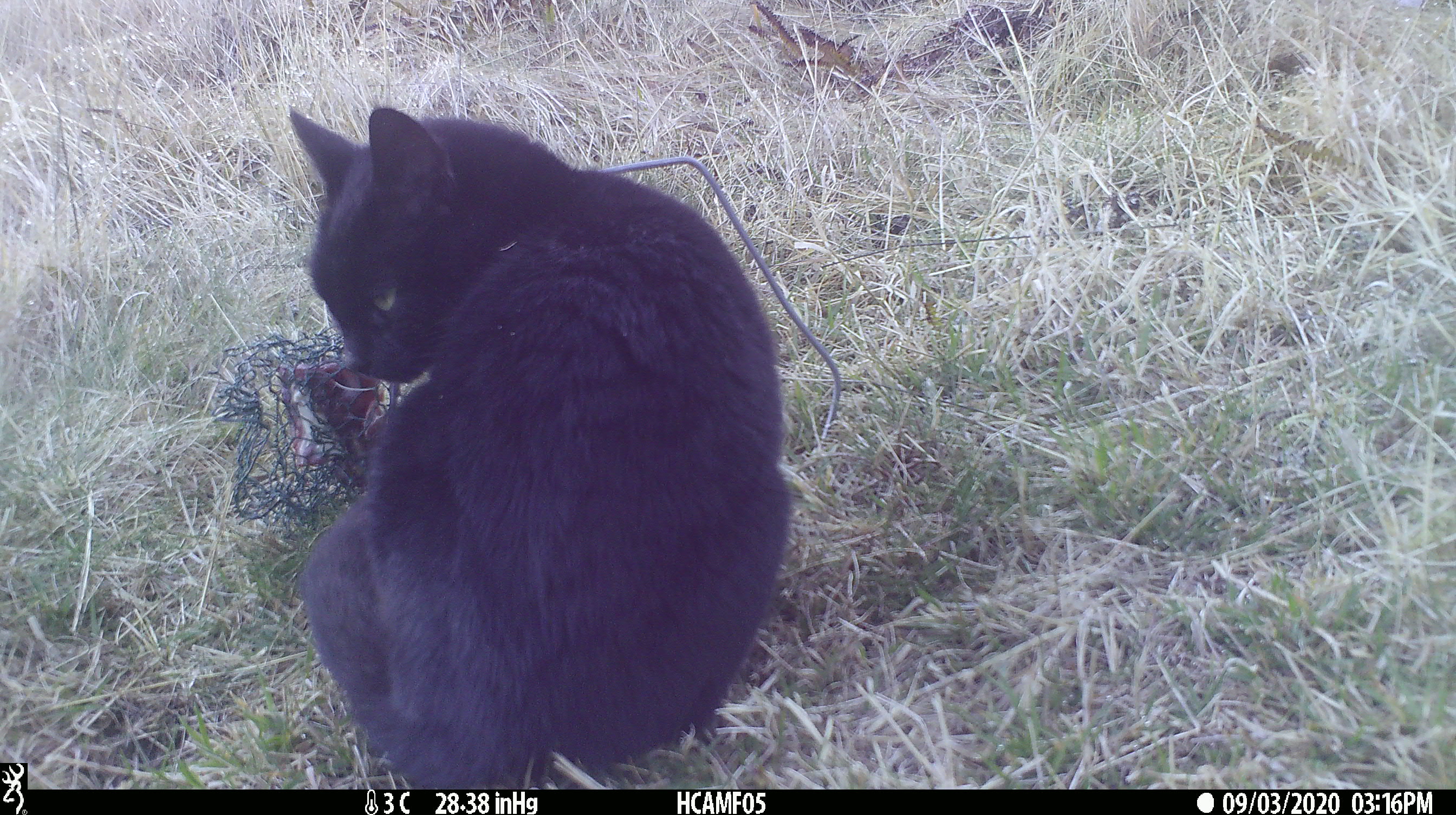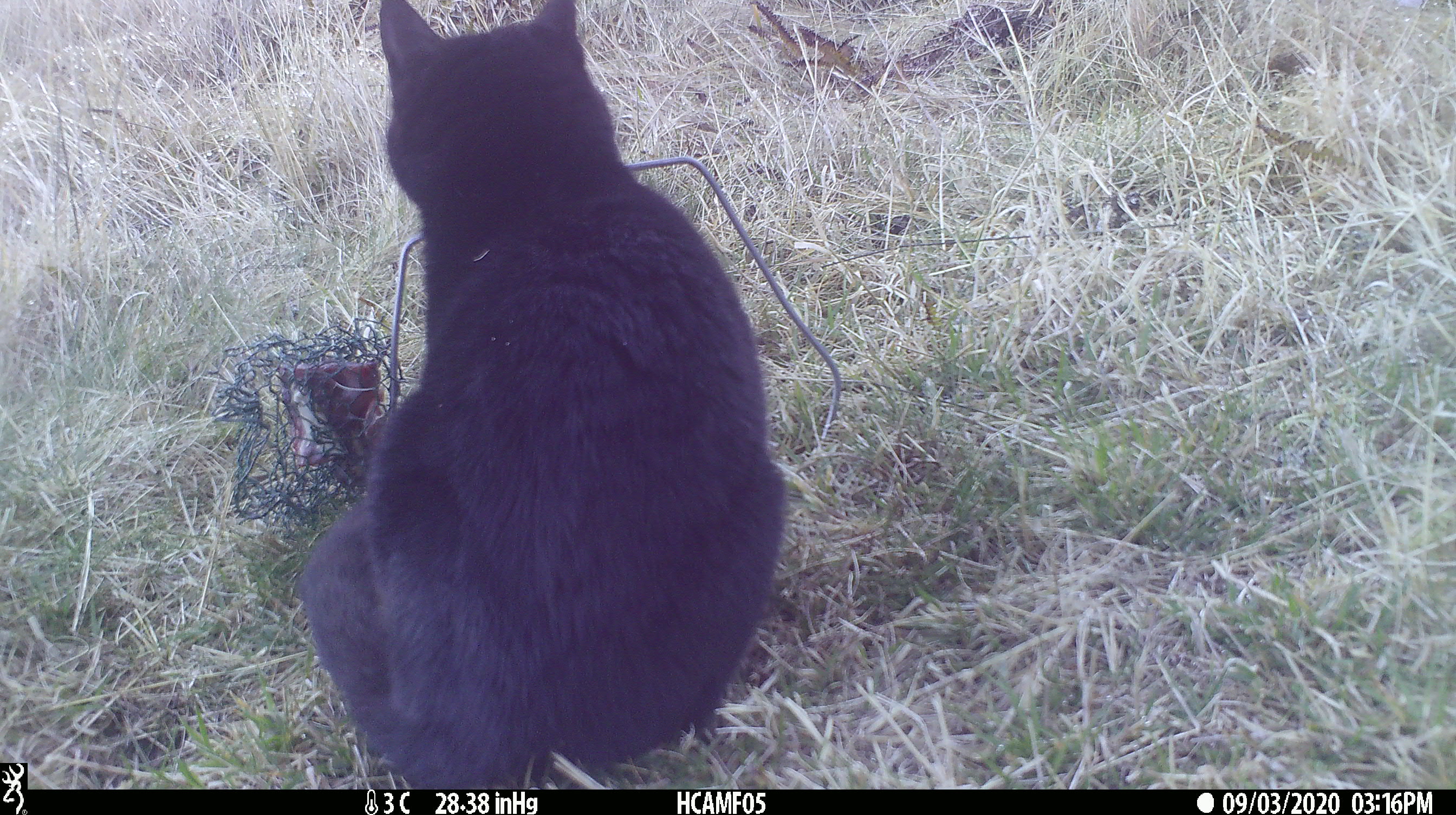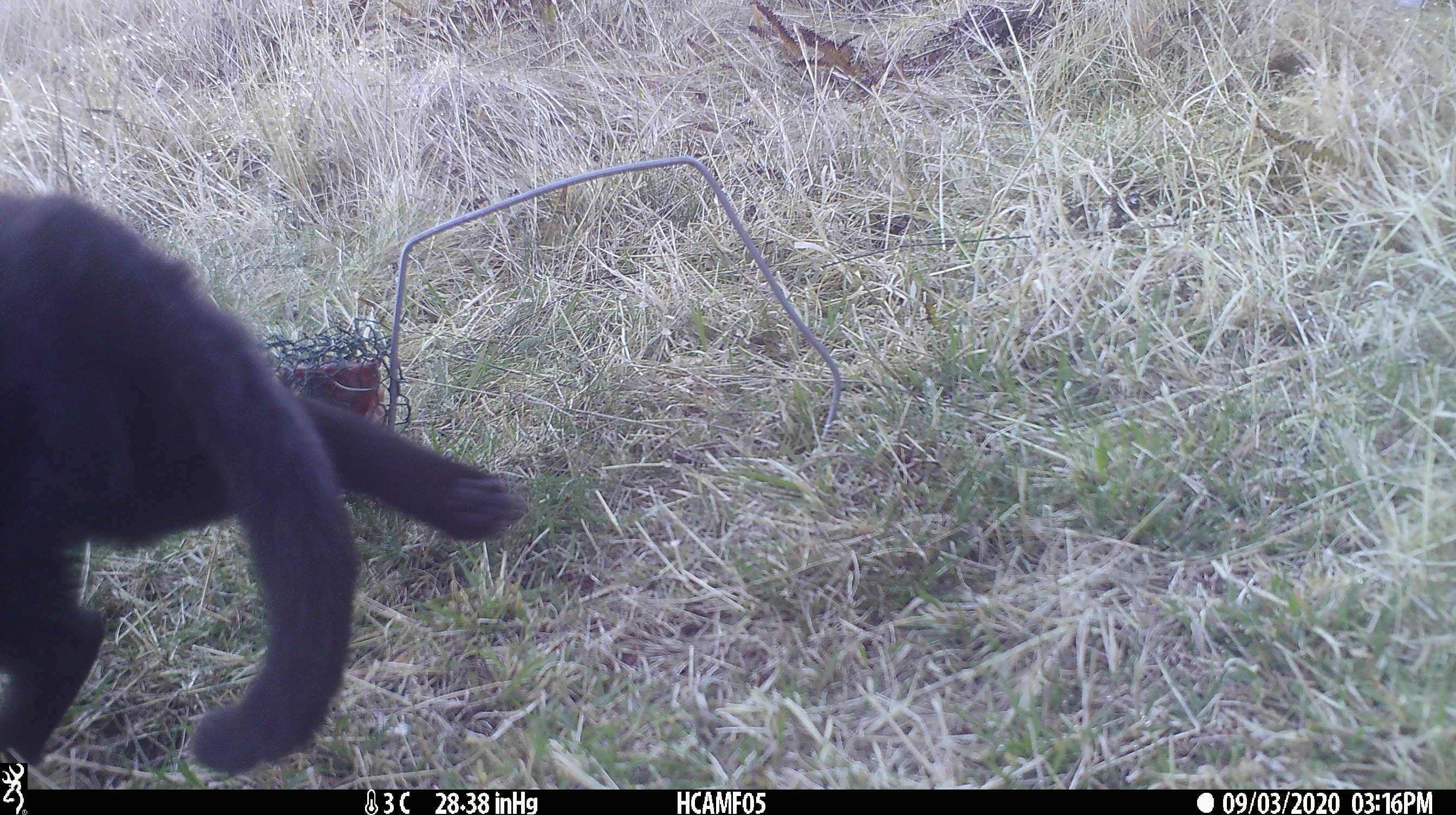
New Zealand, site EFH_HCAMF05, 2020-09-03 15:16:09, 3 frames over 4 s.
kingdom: Animalia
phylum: Chordata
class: Mammalia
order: Carnivora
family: Felidae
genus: Felis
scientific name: Felis catus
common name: domestic cat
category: cat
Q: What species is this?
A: Cat (domestic cat) (Felis catus).